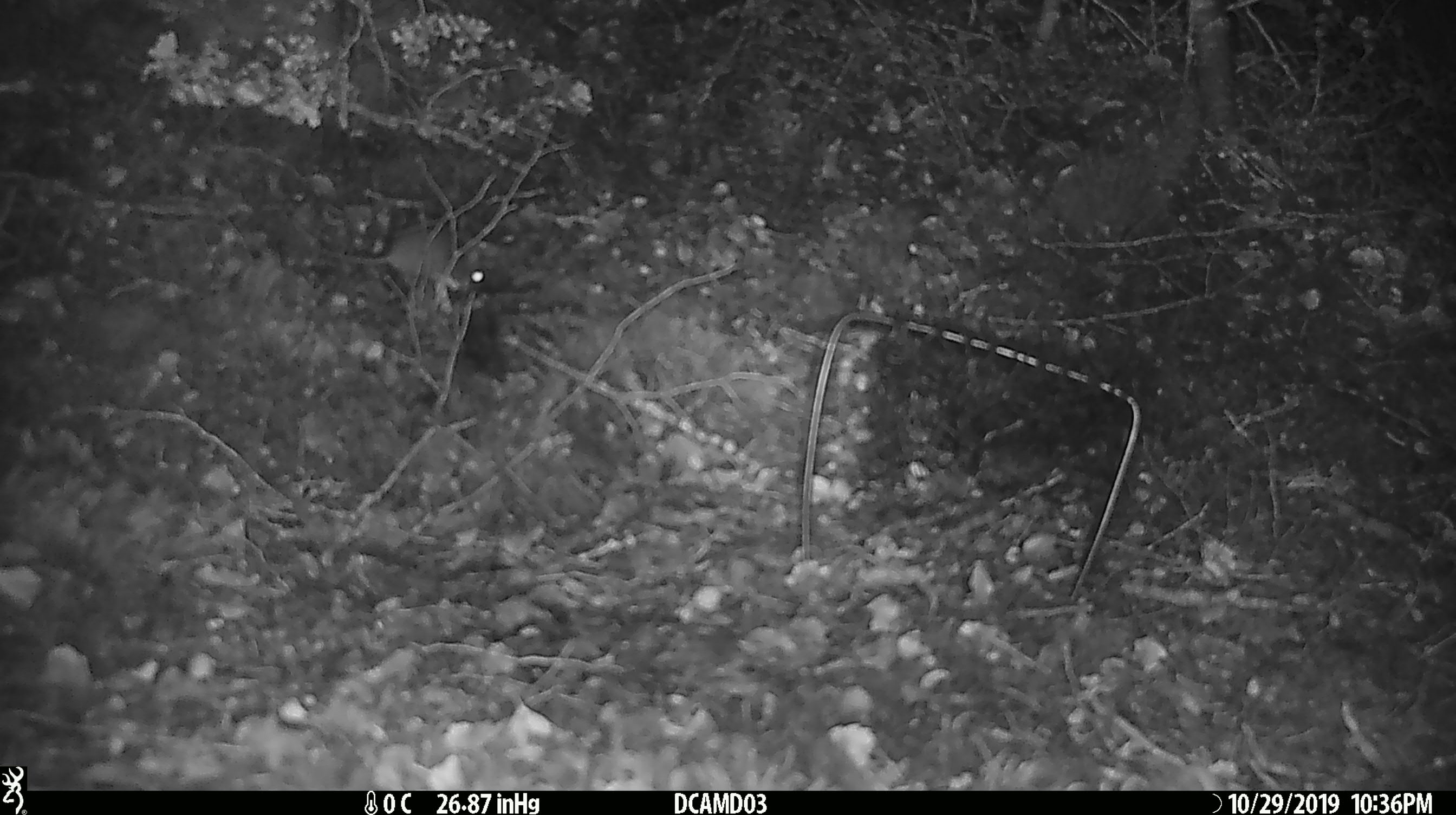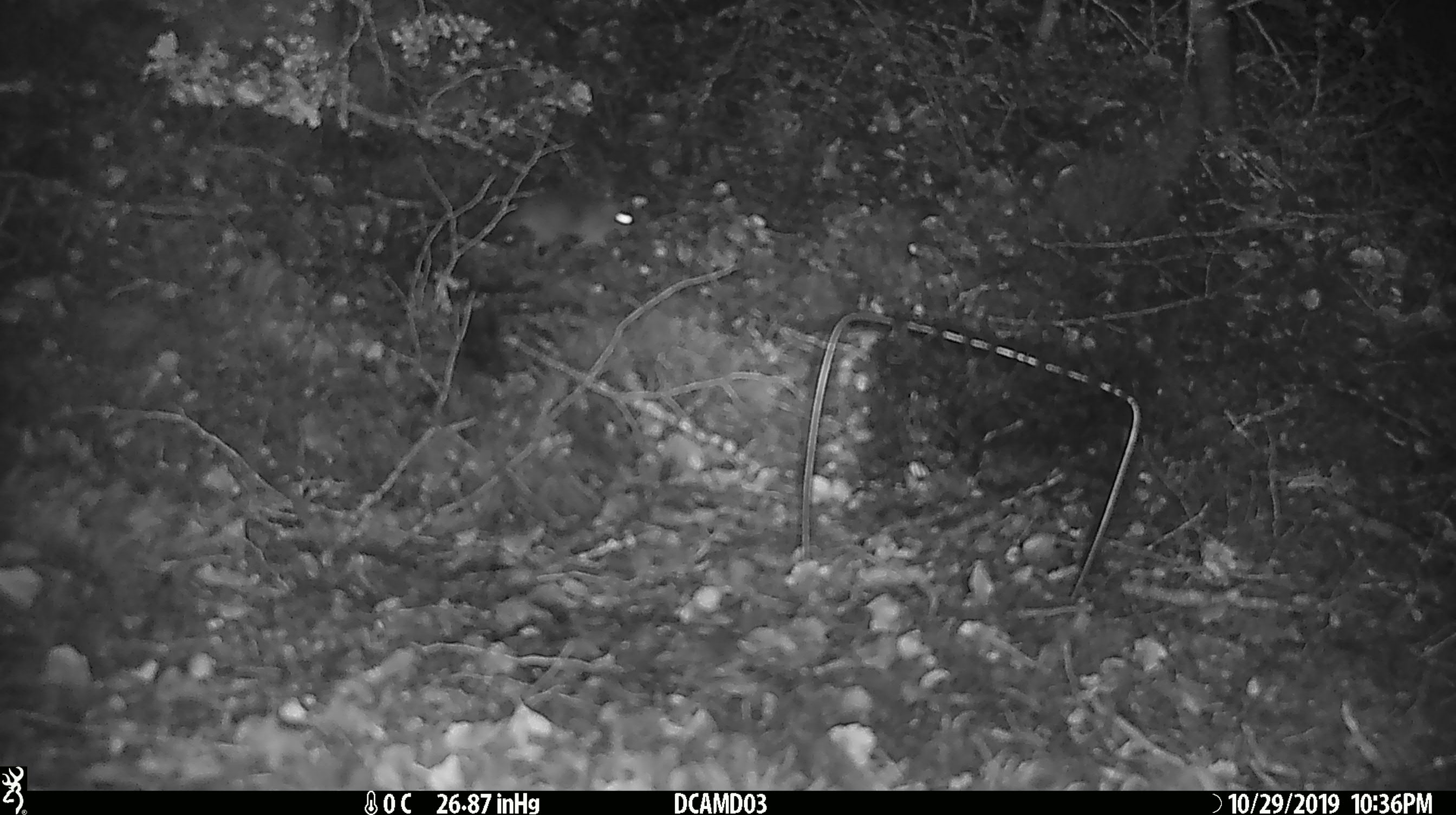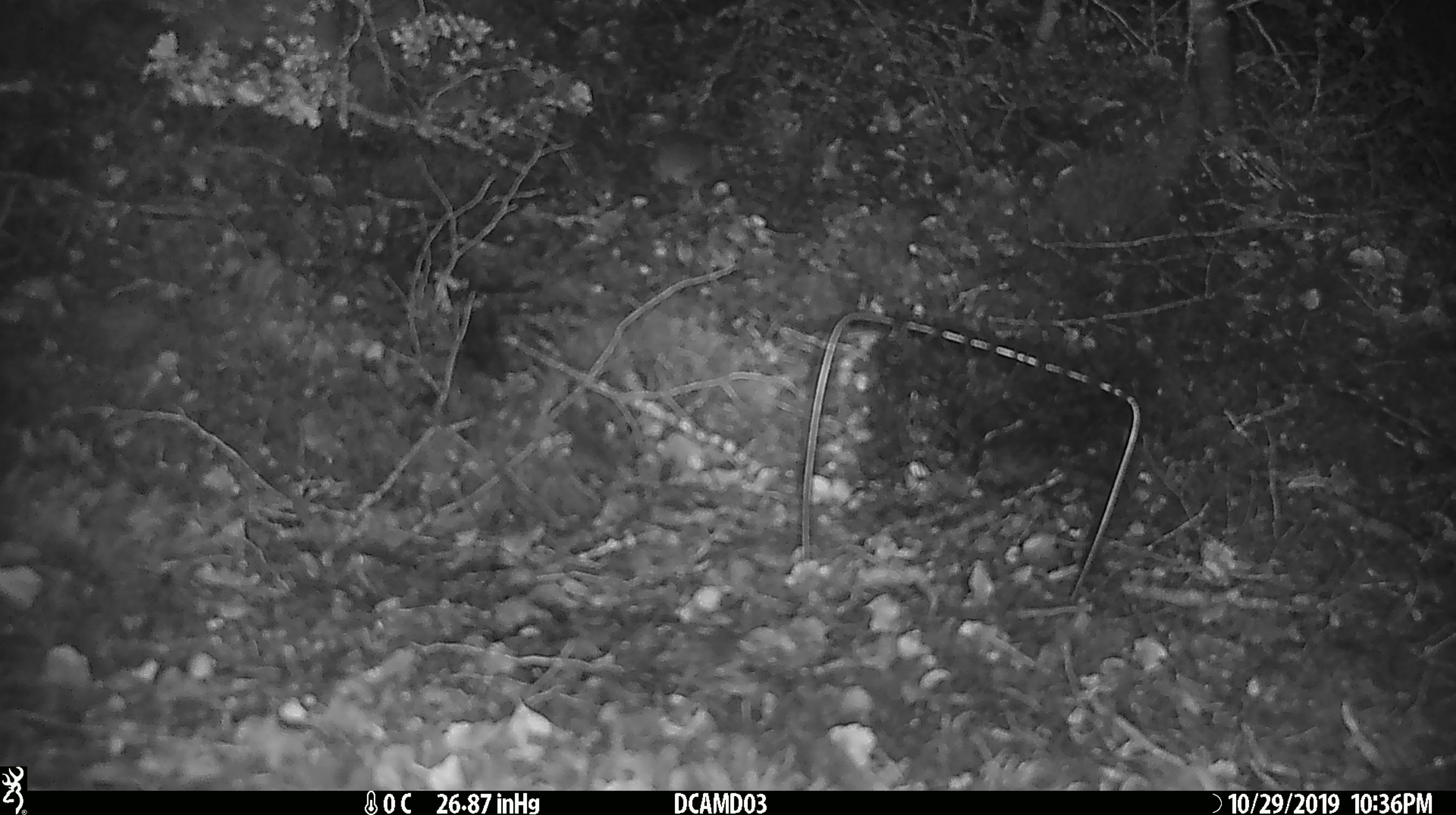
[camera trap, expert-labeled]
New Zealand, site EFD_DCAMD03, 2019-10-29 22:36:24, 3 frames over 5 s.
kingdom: Animalia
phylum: Chordata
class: Mammalia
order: Rodentia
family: Muridae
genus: Mus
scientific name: Mus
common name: mouse